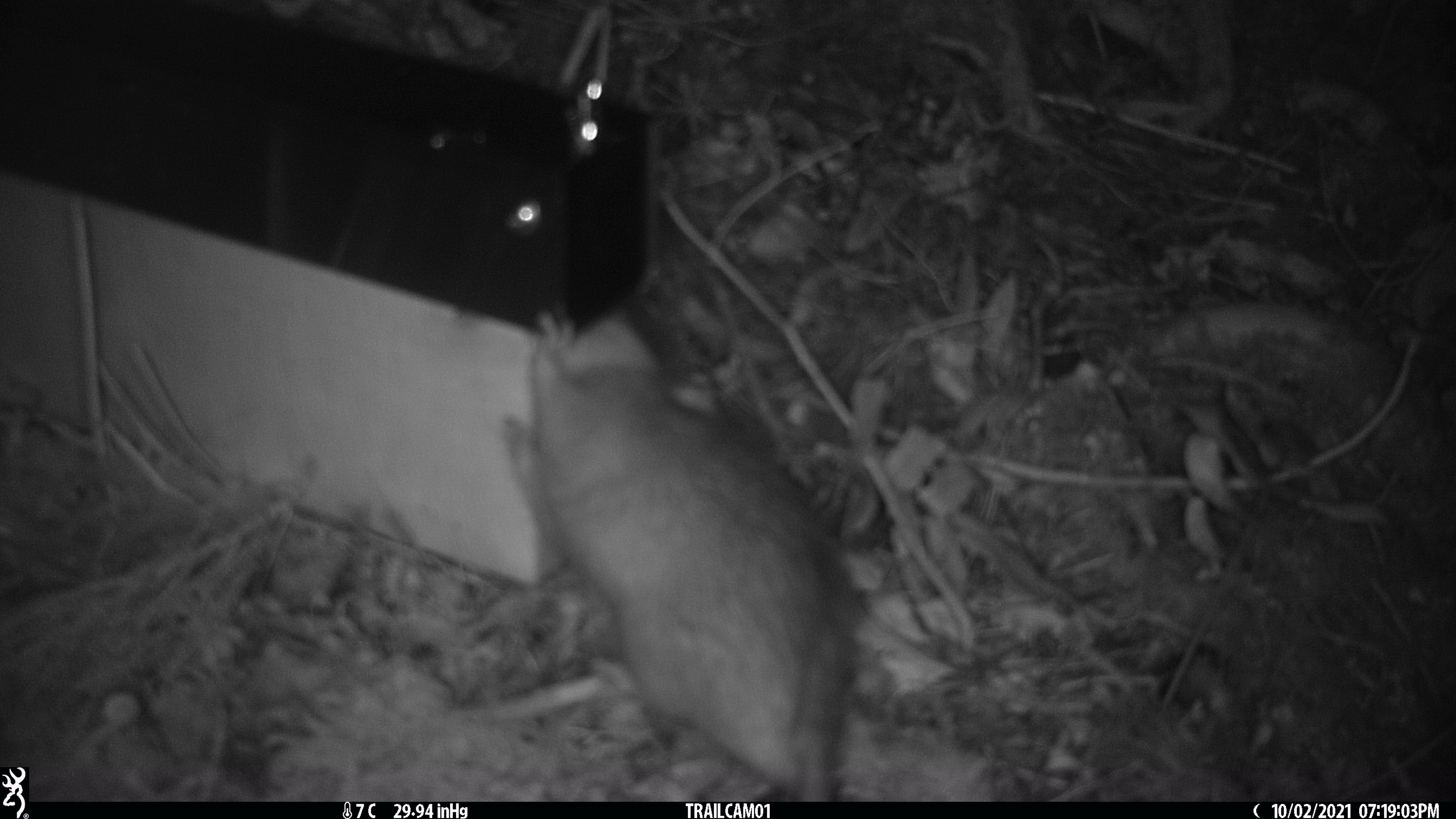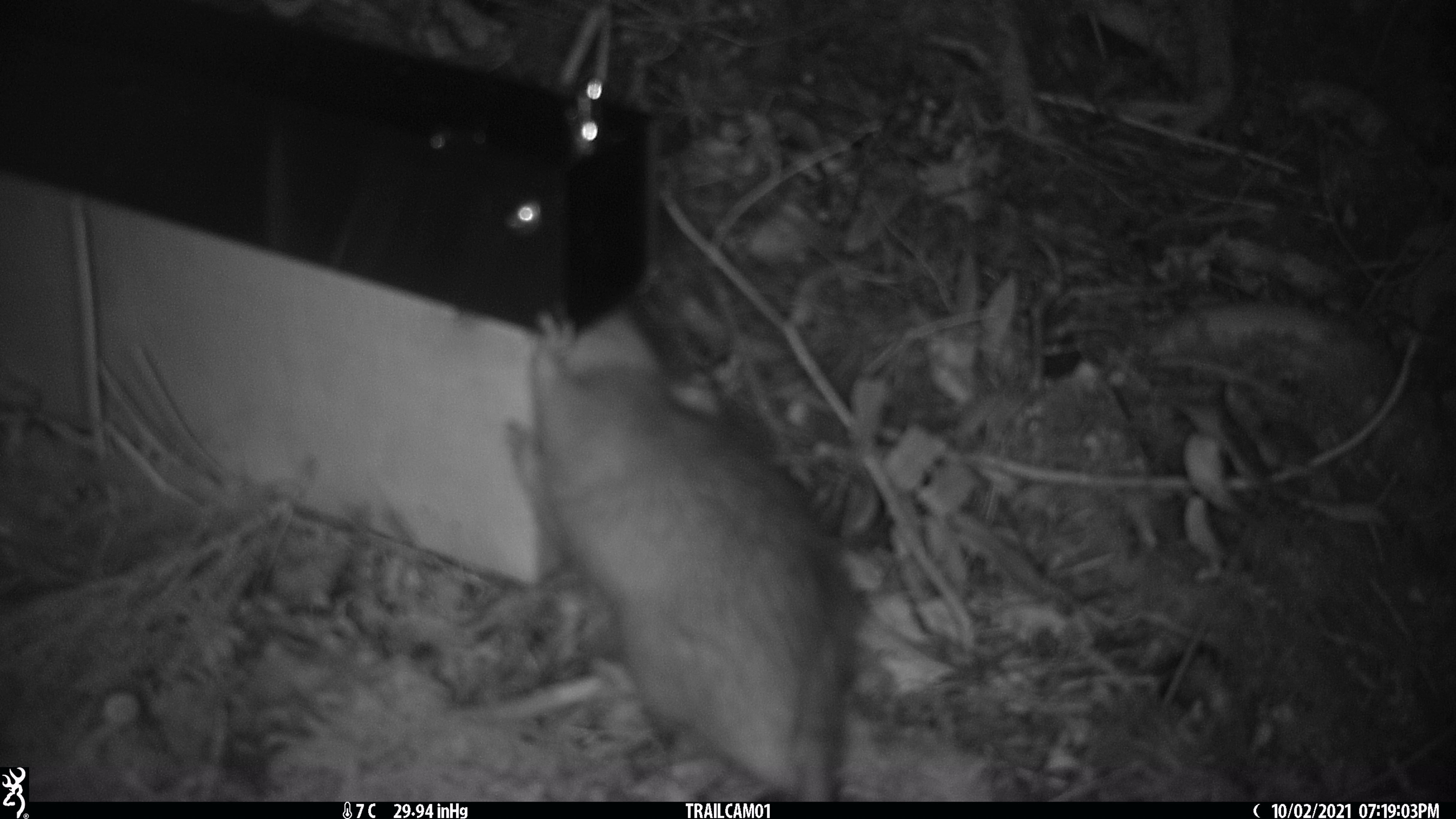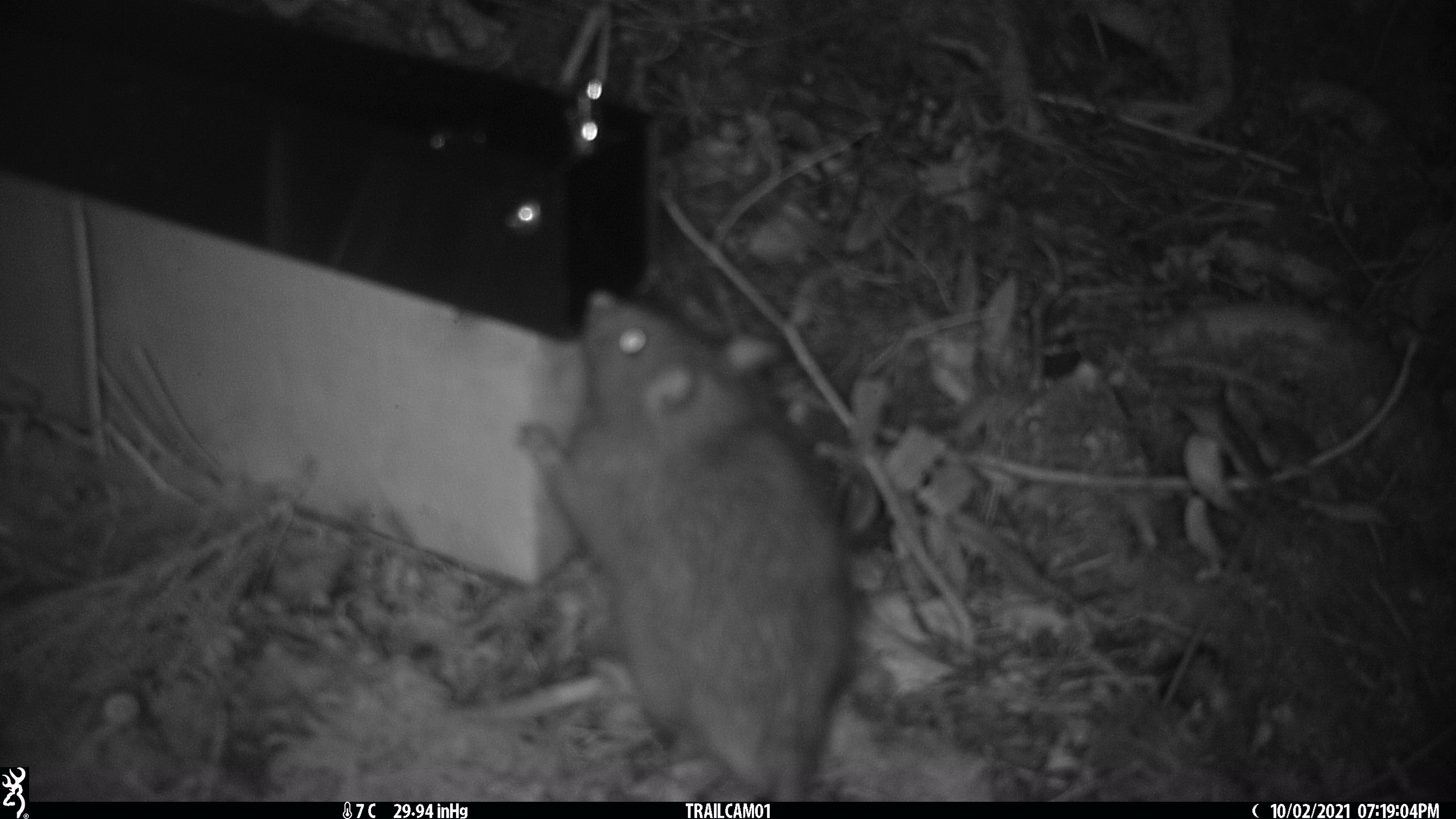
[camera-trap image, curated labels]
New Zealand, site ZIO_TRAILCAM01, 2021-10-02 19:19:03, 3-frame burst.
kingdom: Animalia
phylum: Chordata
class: Mammalia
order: Rodentia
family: Muridae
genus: Rattus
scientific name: Rattus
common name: rat